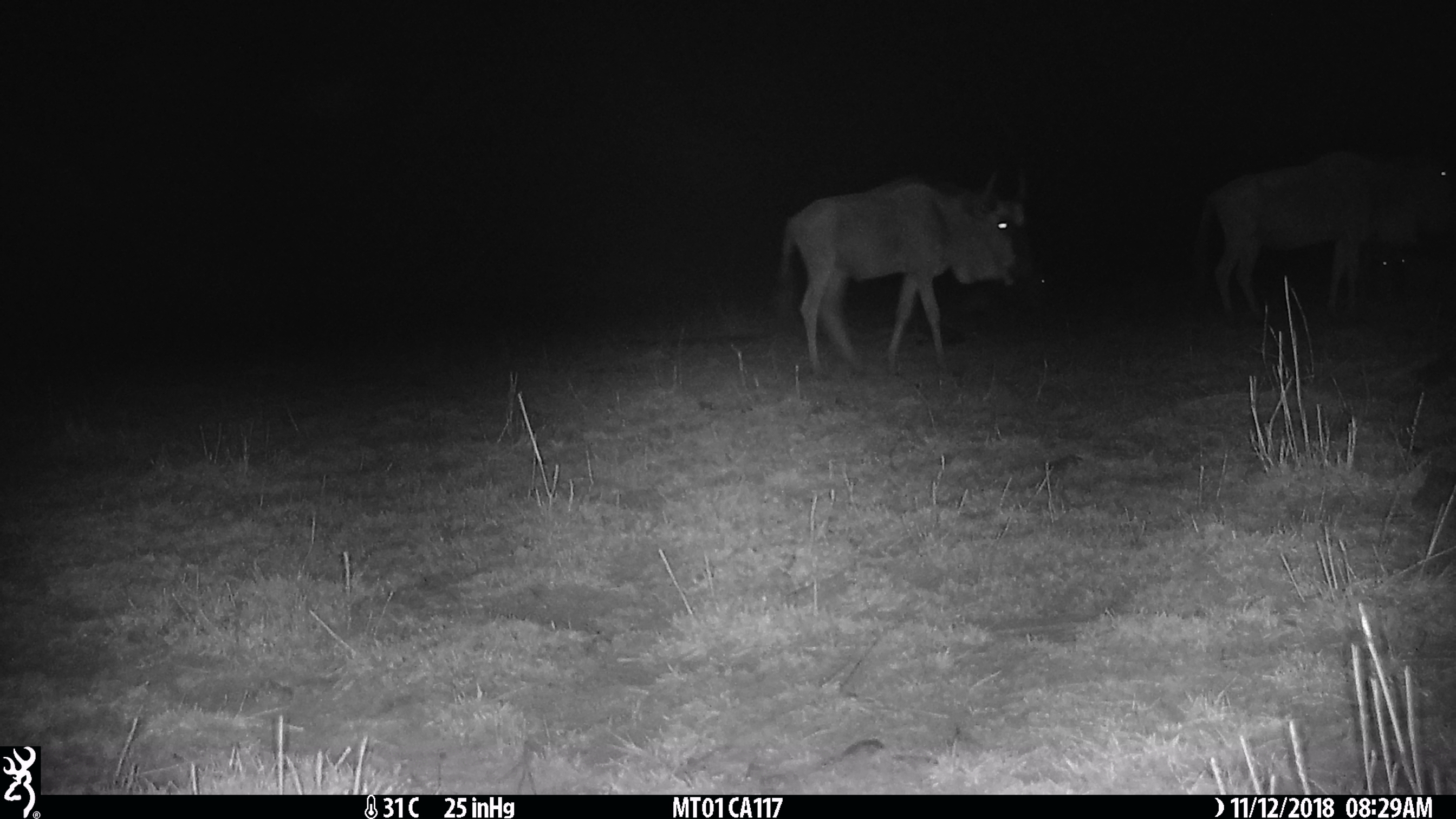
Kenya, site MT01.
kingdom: Animalia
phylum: Chordata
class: Mammalia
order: Artiodactyla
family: Bovidae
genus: Connochaetes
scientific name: Connochaetes taurinus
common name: blue wildebeest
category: wildebeest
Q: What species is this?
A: Wildebeest (blue wildebeest) (Connochaetes taurinus).